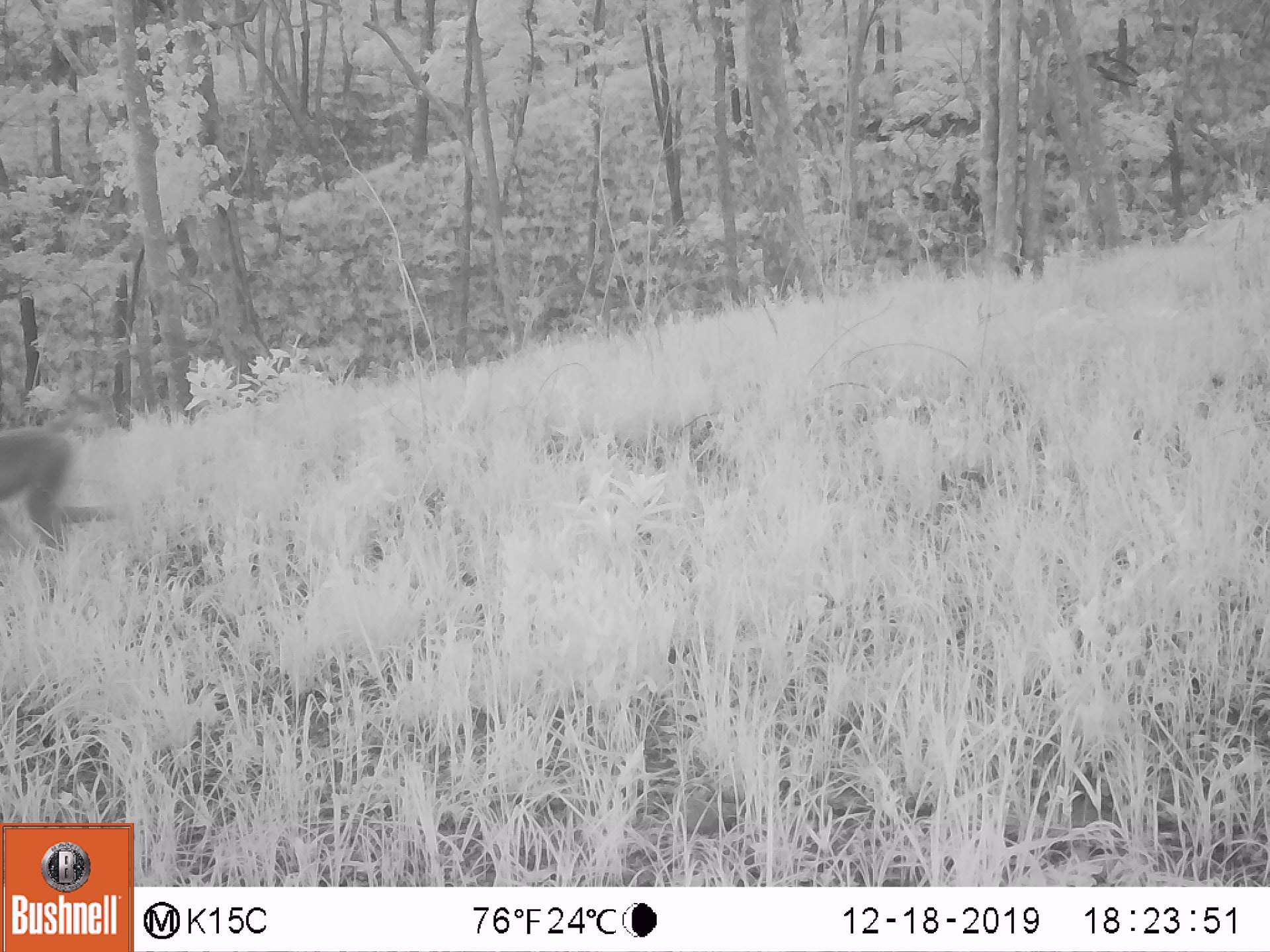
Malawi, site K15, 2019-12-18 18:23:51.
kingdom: Animalia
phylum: Chordata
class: Mammalia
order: Primates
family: Cercopithecidae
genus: Papio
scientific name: Papio cynocephalus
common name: yellow baboon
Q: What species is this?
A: Yellow baboon (Papio cynocephalus).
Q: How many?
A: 1.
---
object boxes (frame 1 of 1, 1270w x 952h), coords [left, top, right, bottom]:
yellow baboon: [2, 415, 131, 570]